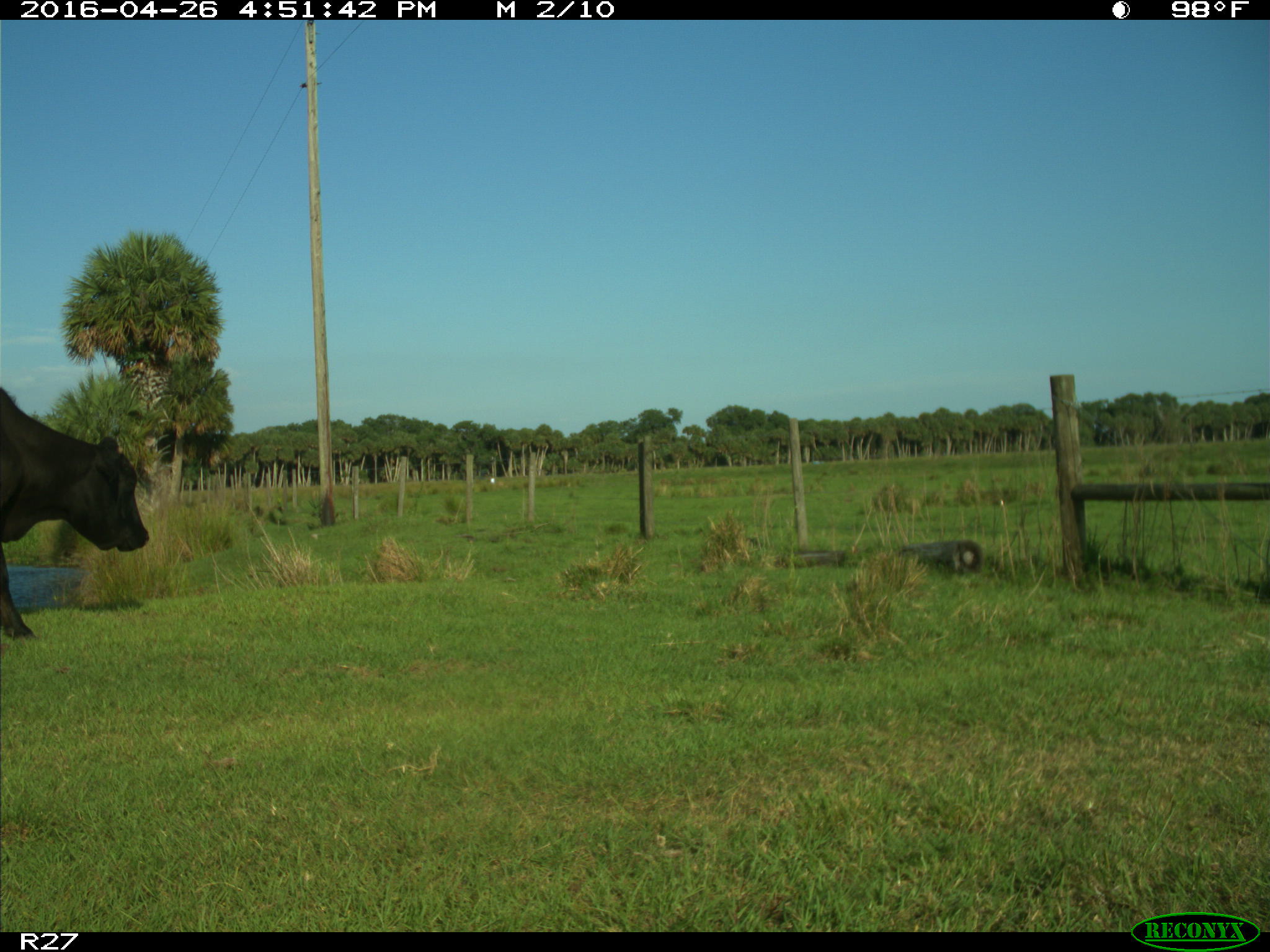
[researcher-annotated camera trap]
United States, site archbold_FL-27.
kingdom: Animalia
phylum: Chordata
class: Mammalia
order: Artiodactyla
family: Bovidae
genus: Bos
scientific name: Bos taurus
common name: domestic cow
Bos taurus (domestic cow).